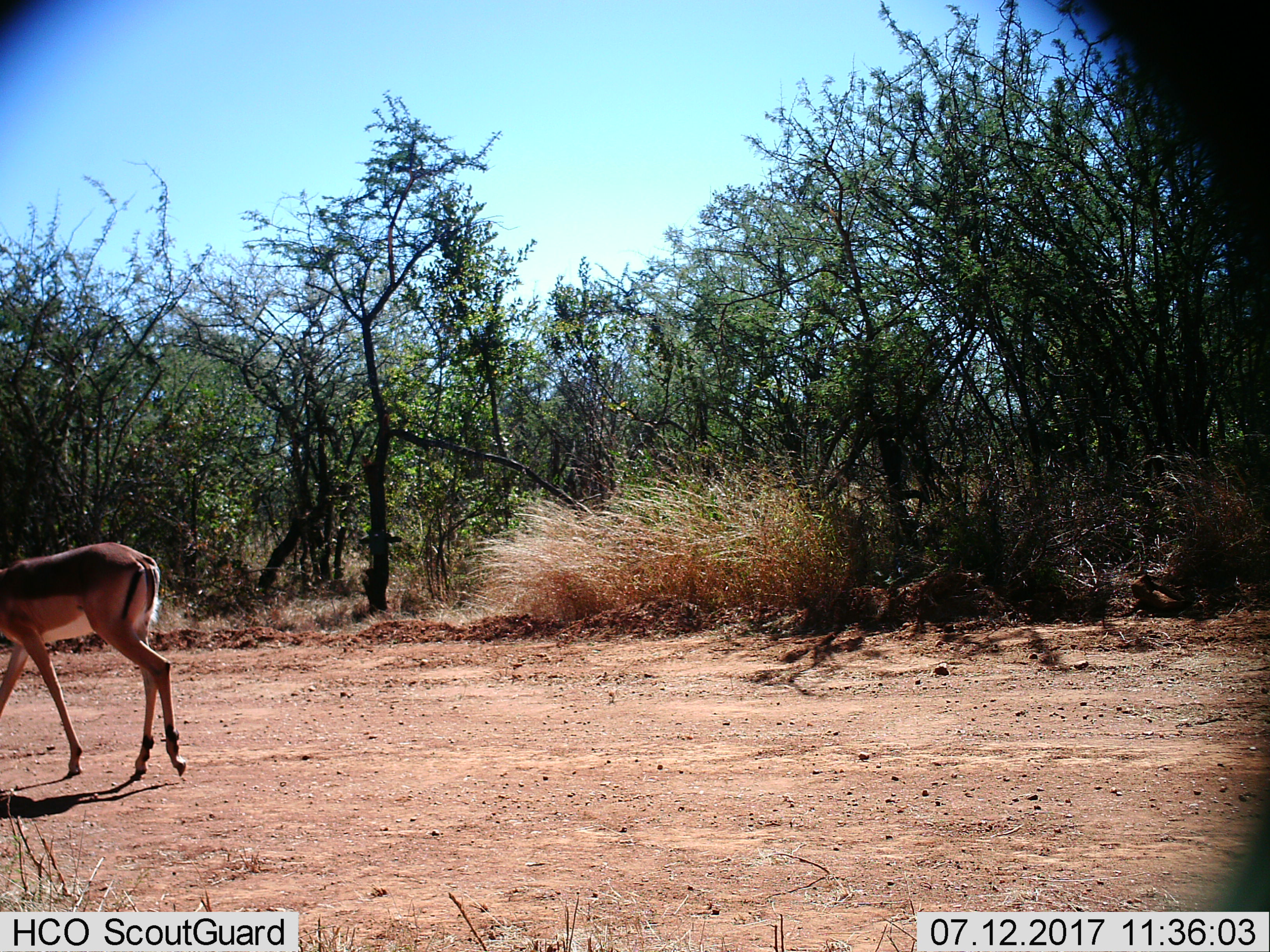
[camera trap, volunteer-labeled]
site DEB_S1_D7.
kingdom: Animalia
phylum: Chordata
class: Mammalia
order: Artiodactyla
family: Bovidae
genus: Aepyceros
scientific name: Aepyceros melampus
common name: impala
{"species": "impala (Aepyceros melampus)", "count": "1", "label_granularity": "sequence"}